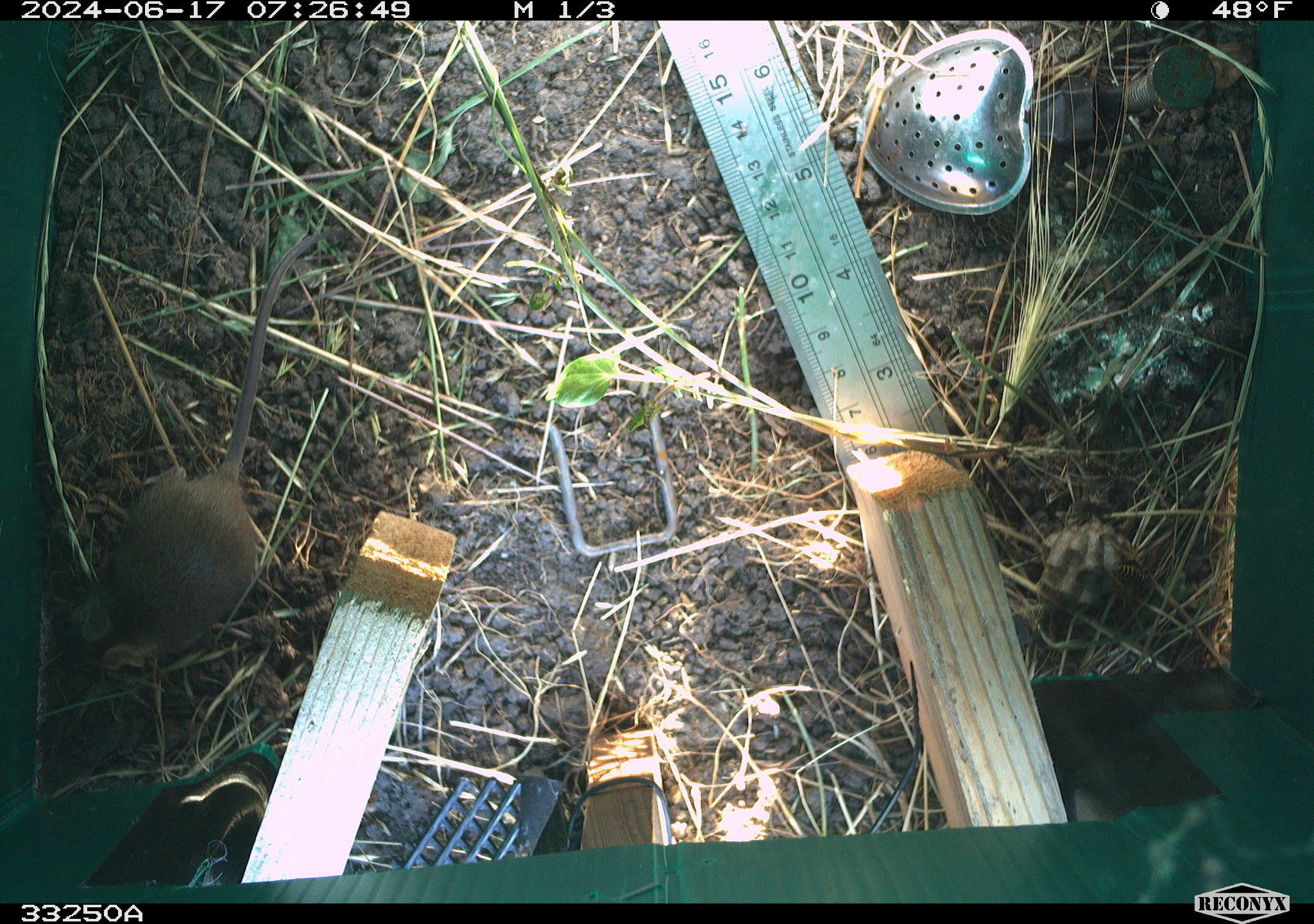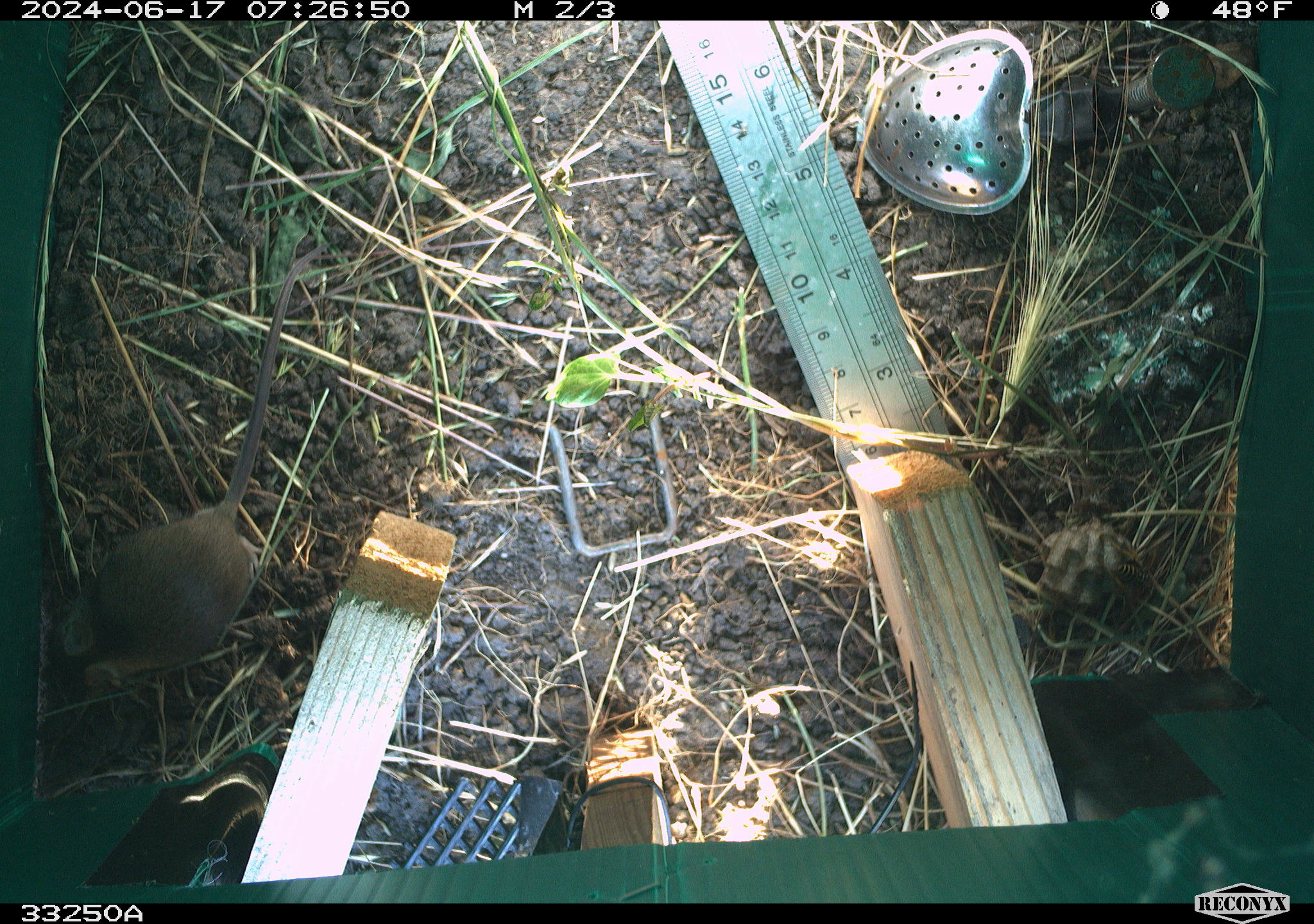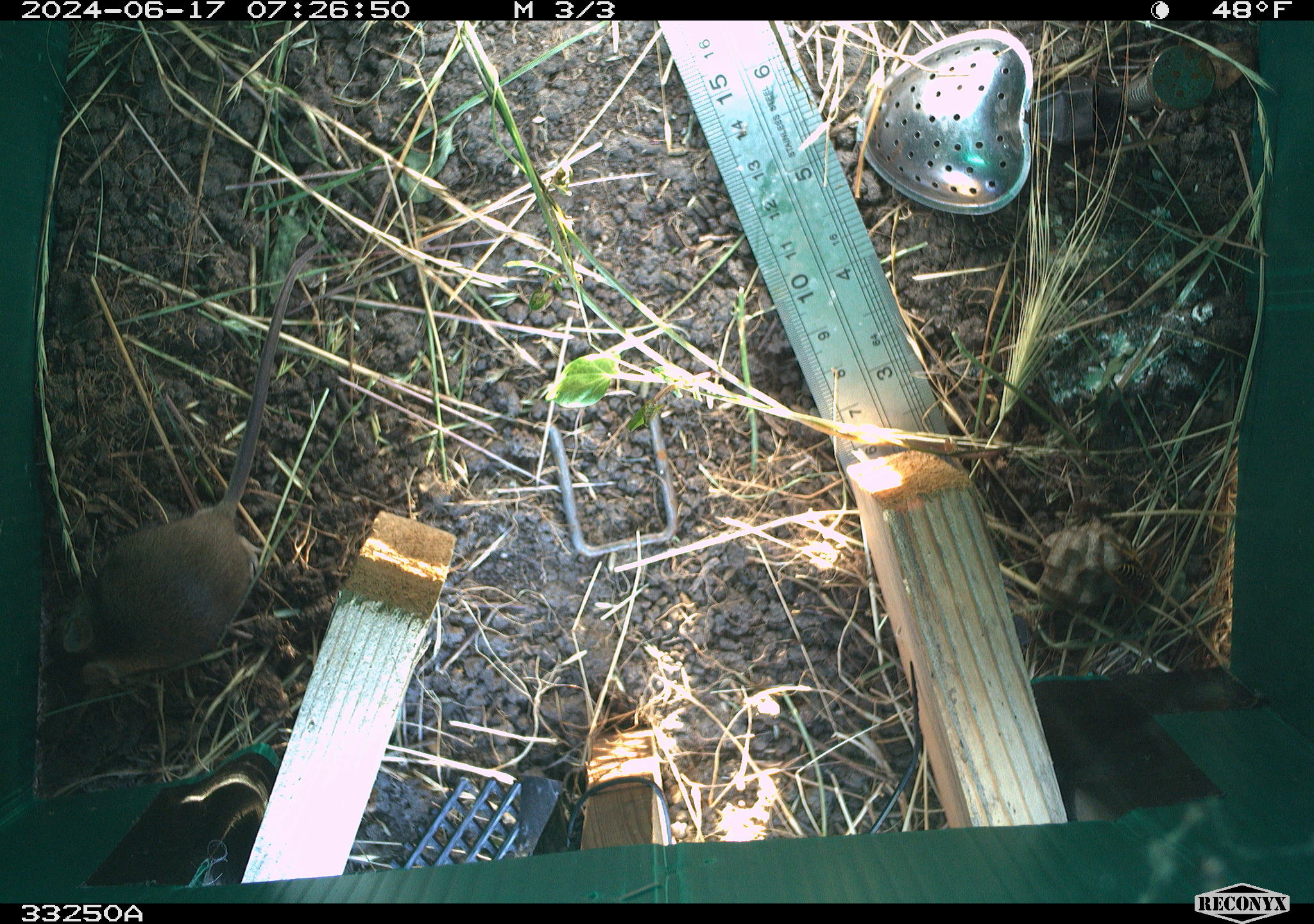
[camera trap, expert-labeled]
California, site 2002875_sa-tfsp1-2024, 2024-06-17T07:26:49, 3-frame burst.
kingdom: Animalia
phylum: Chordata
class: Mammalia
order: Rodentia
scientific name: Rodentia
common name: mouse species